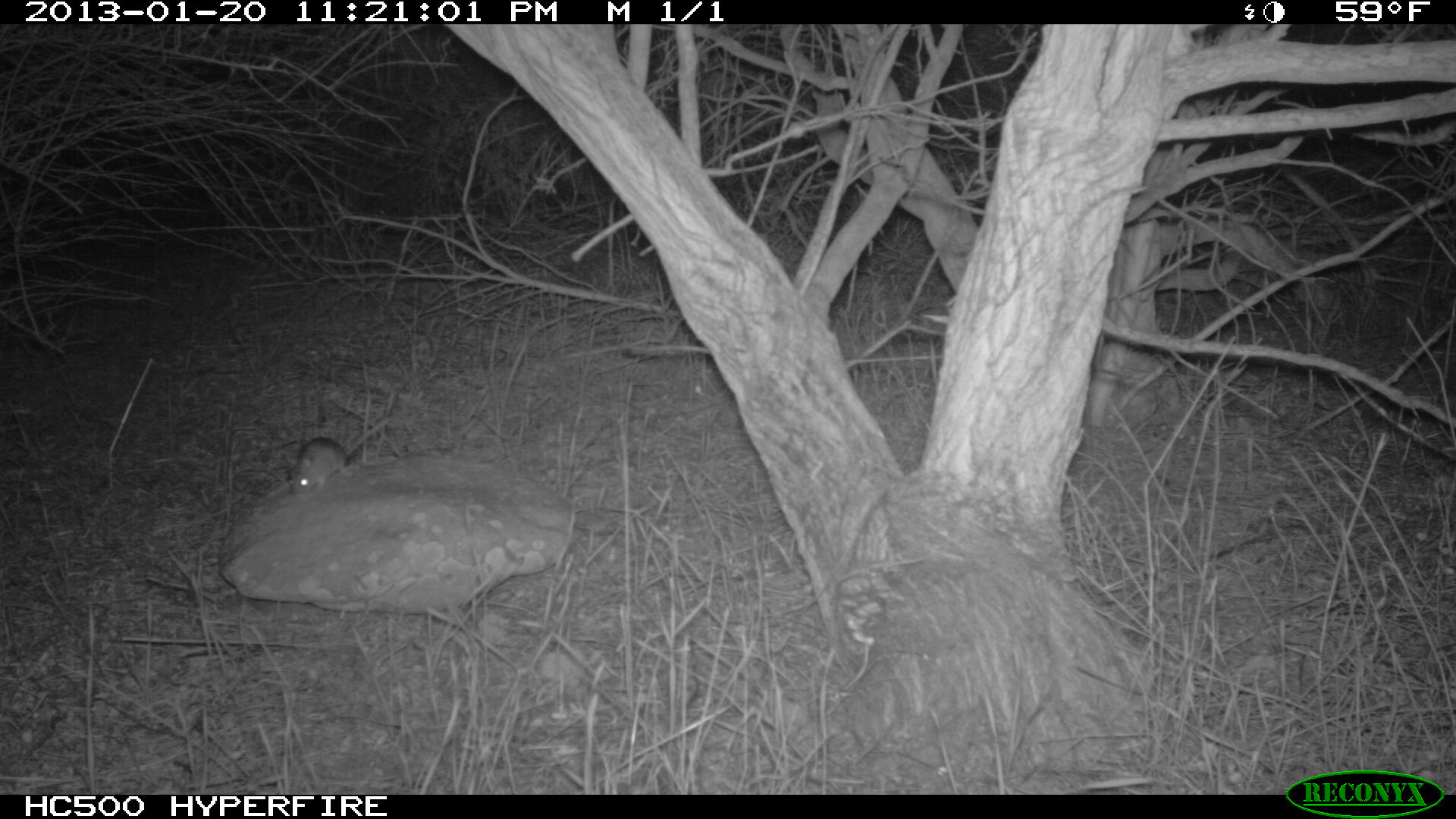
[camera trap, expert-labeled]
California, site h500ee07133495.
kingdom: Animalia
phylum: Chordata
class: Mammalia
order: Rodentia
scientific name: Rodentia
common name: rodent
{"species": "rodent (Rodentia)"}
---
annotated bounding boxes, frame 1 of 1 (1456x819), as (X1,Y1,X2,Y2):
rodent: (290,419,388,496)